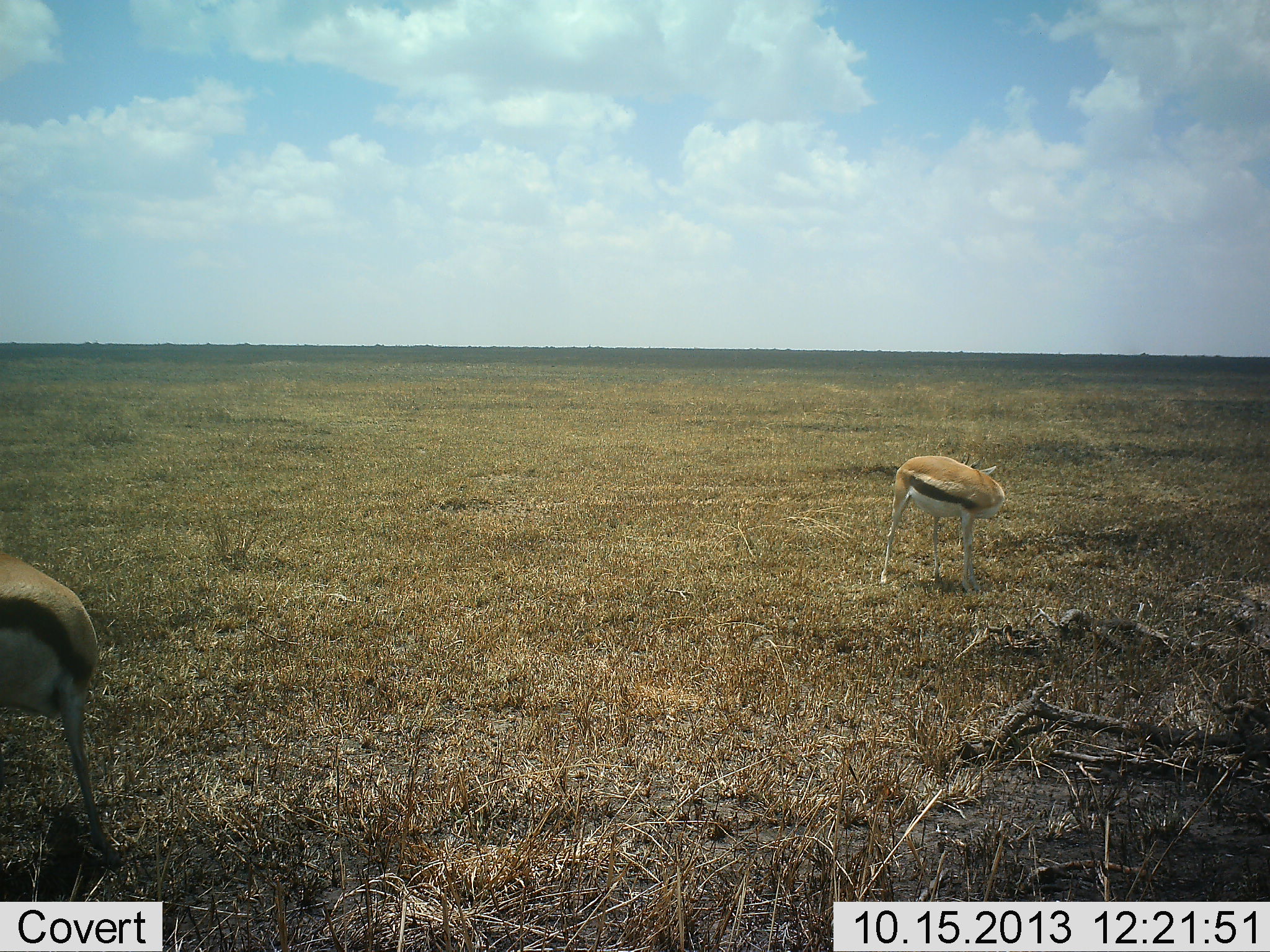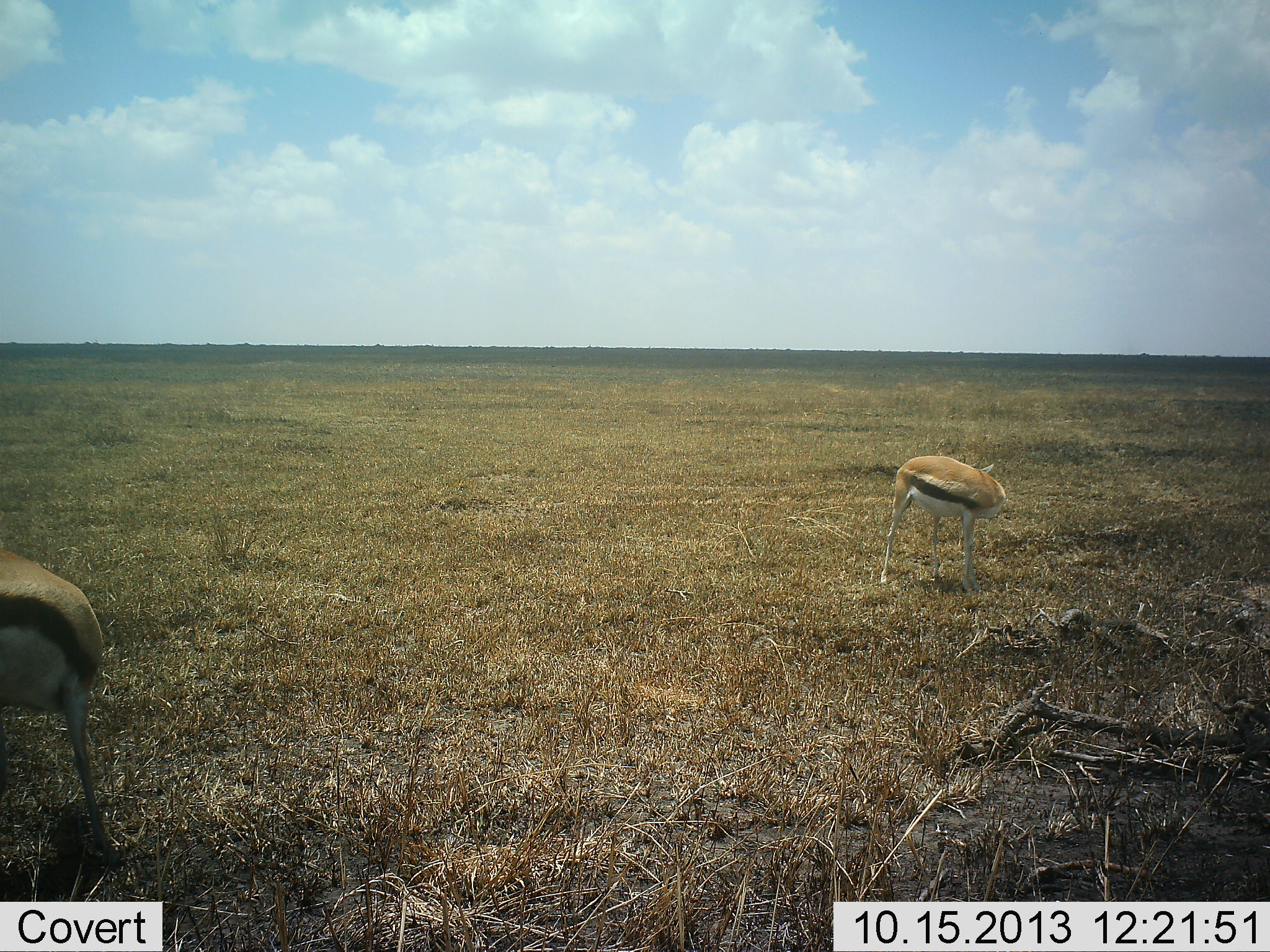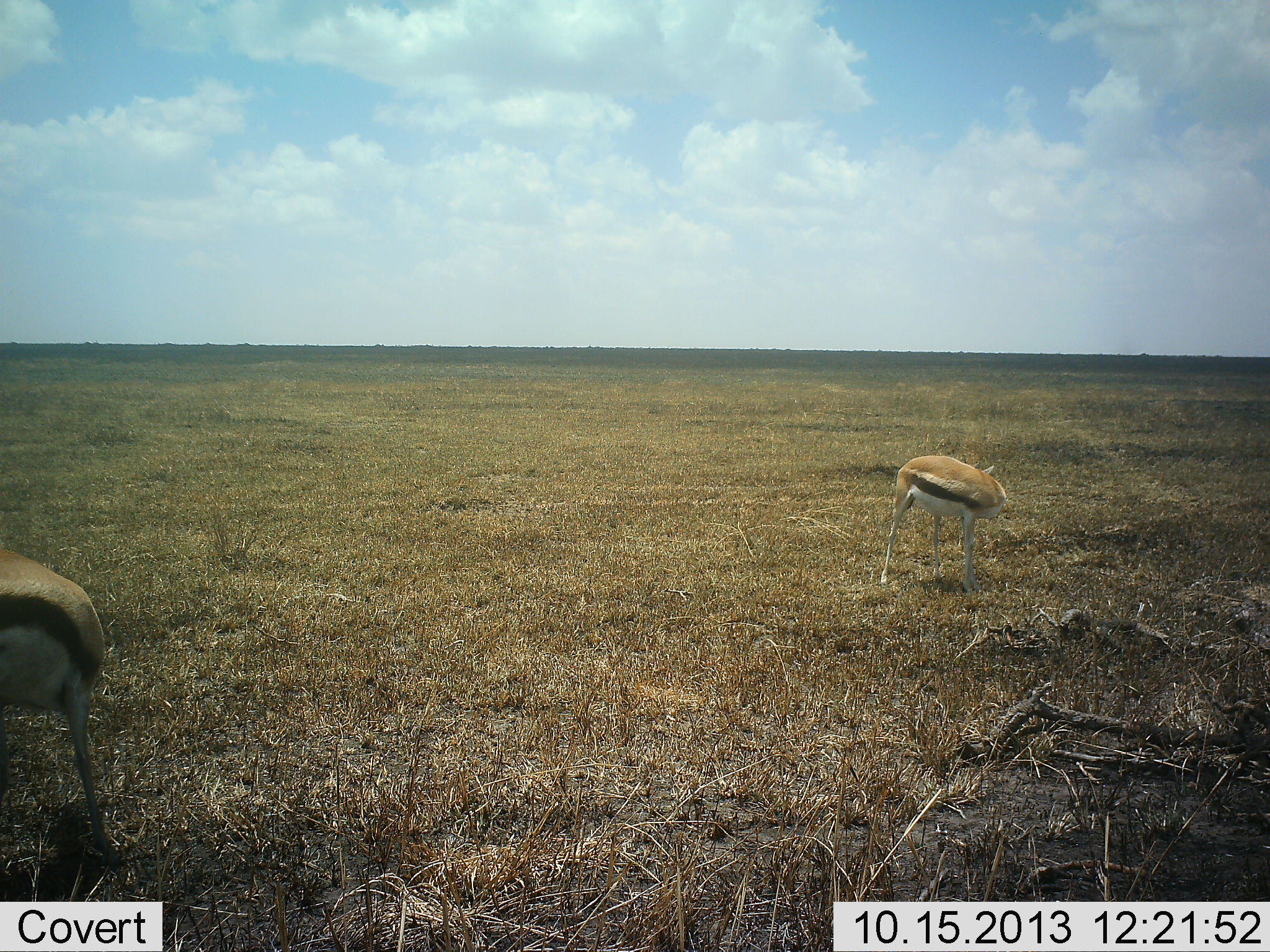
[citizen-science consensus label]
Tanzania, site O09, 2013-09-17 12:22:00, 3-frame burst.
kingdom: Animalia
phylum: Chordata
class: Mammalia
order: Artiodactyla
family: Bovidae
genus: Eudorcas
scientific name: Eudorcas thomsonii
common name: thomson's gazelle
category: gazellethomsons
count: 2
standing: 94%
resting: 6%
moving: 0%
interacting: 0%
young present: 0%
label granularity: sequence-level